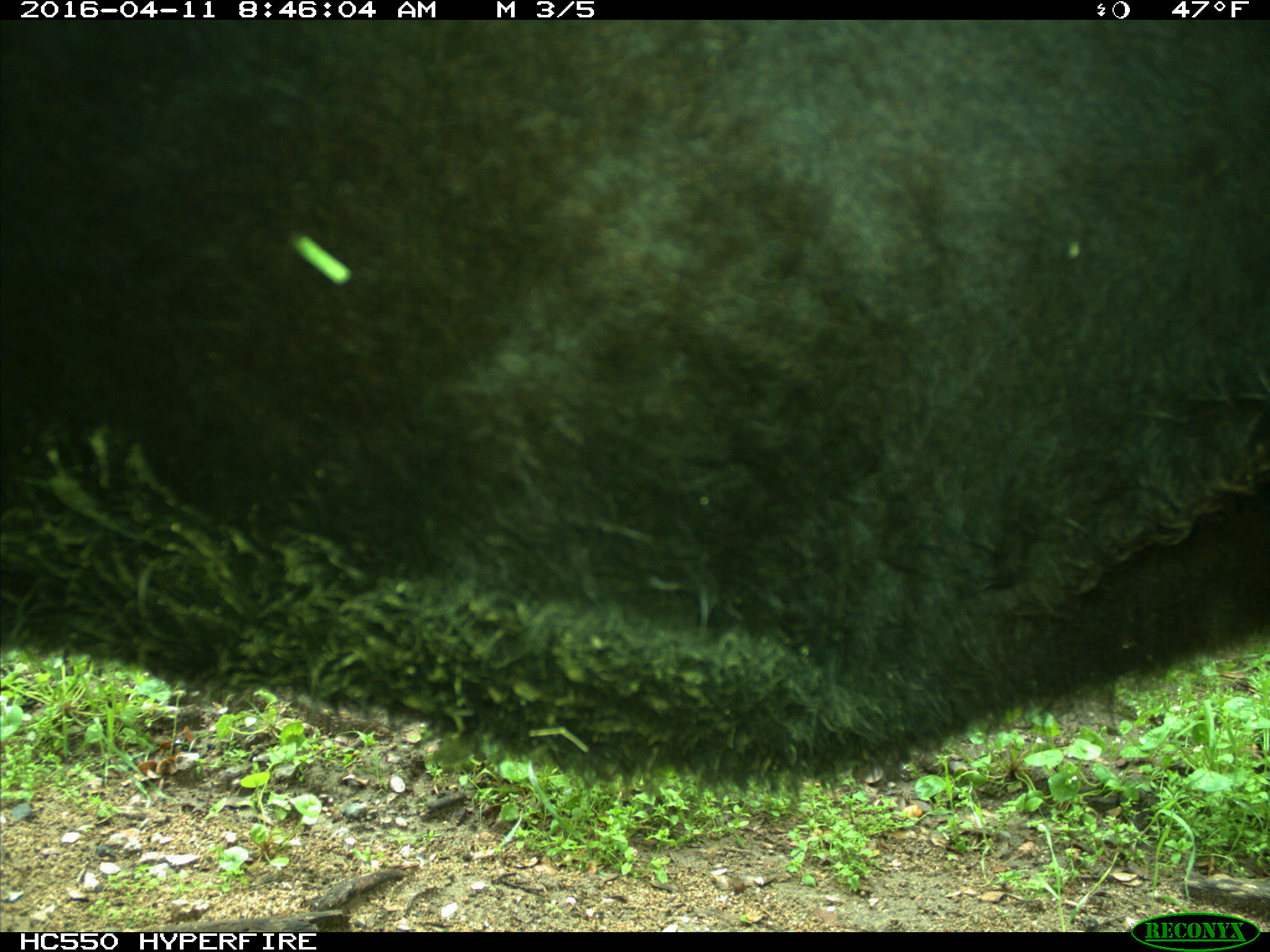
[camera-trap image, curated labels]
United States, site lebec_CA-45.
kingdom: Animalia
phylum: Chordata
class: Mammalia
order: Artiodactyla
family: Bovidae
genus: Bos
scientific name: Bos taurus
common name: domestic cow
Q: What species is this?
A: Bos taurus (domestic cow).